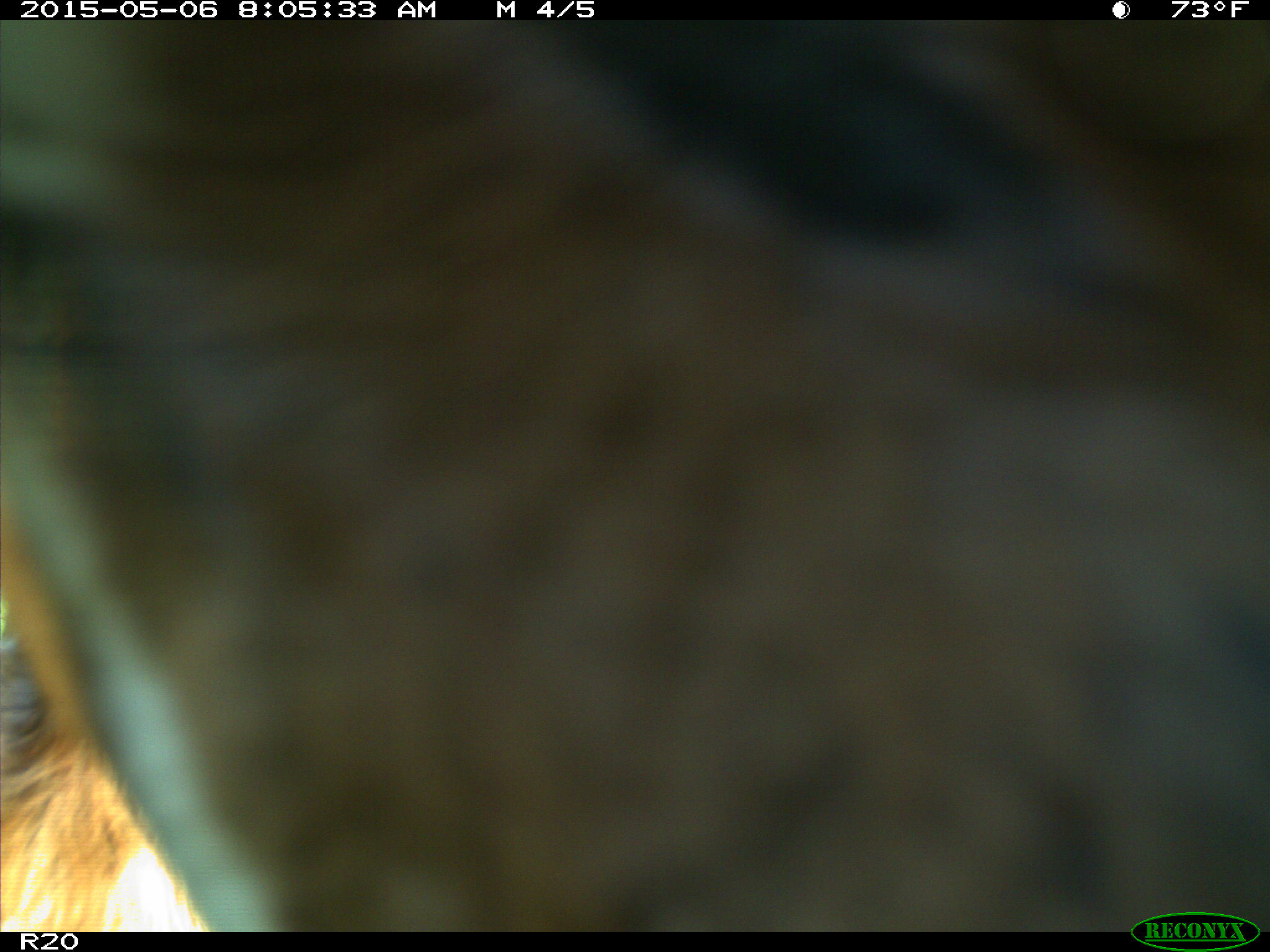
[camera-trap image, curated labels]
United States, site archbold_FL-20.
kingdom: Animalia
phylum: Chordata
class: Mammalia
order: Artiodactyla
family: Bovidae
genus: Bos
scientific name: Bos taurus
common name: domestic cow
Bos taurus (domestic cow).